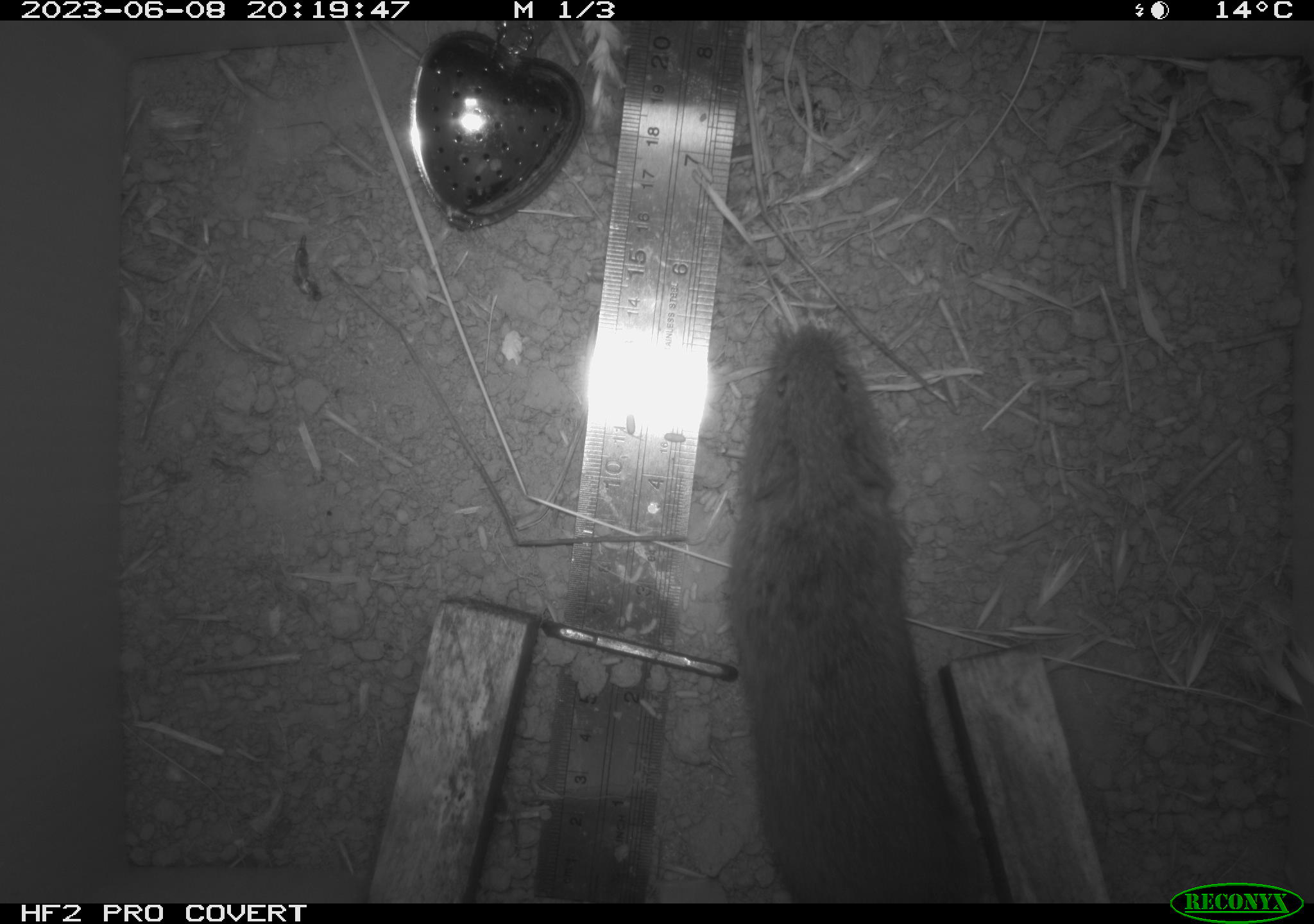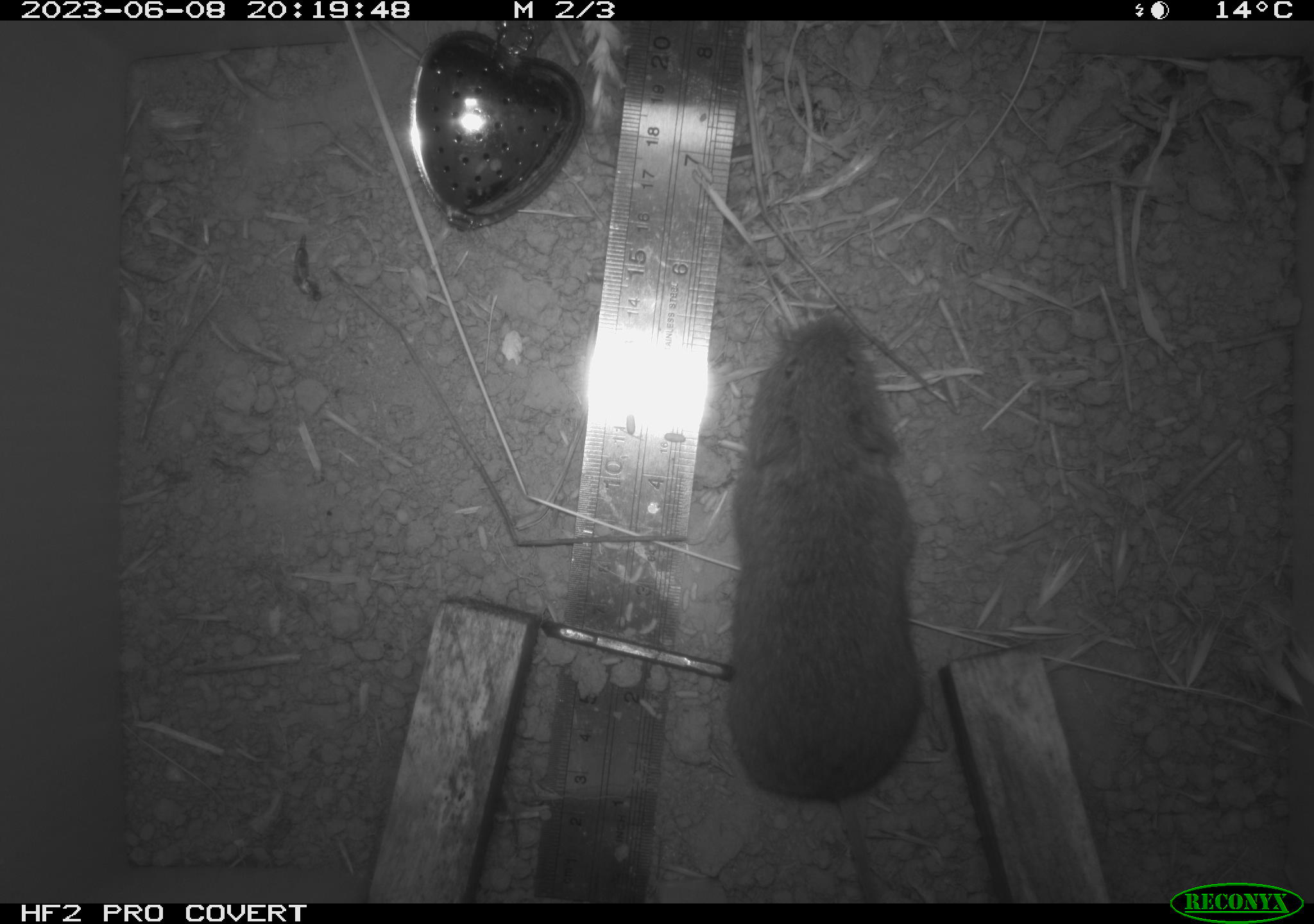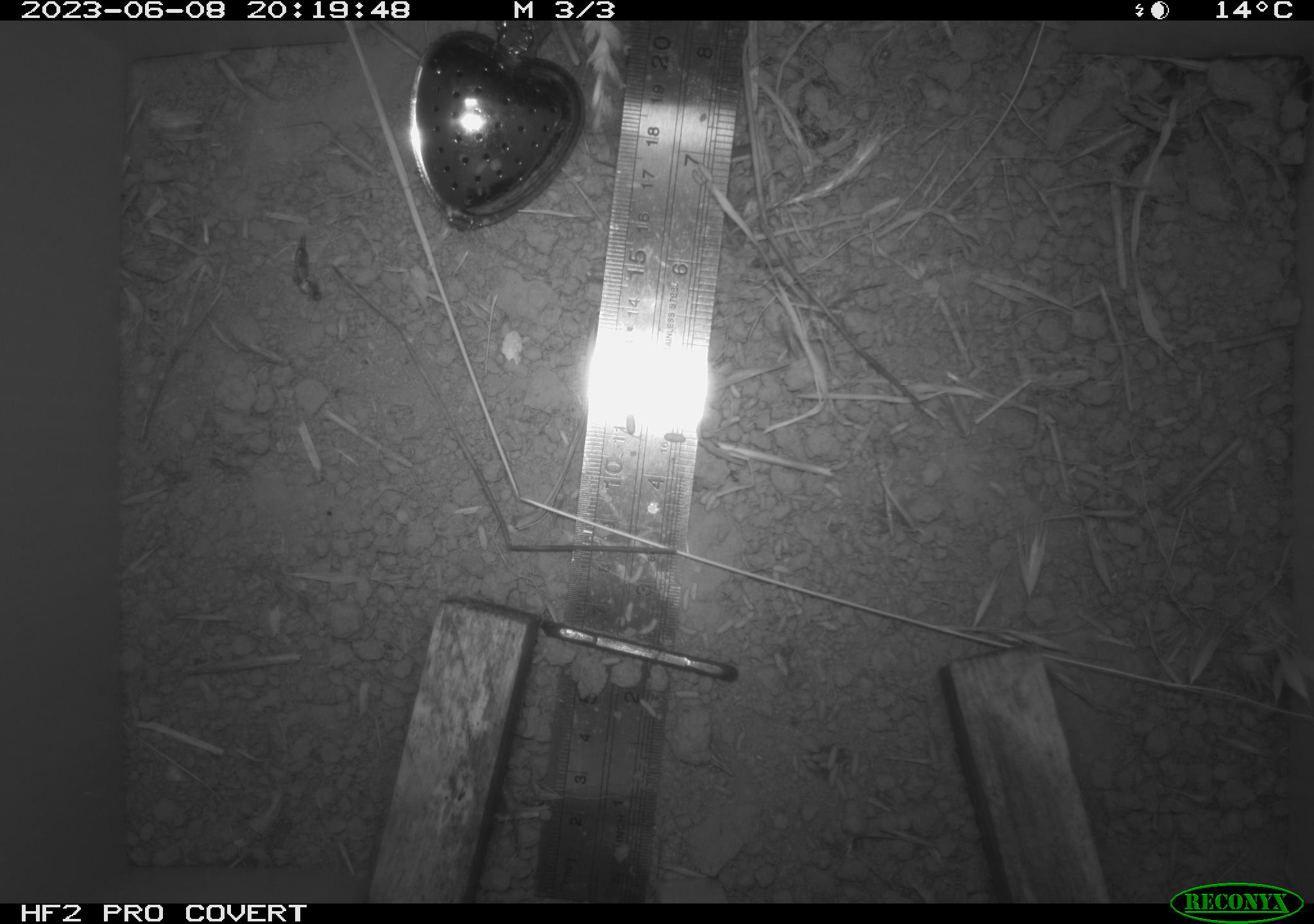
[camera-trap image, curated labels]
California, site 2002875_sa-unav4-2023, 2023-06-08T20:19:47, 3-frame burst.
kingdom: Animalia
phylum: Chordata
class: Mammalia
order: Rodentia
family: Cricetidae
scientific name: Arvicolinae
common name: voles, lemmings, and muskrats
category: arvicolinae subfamily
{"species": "arvicolinae subfamily (voles, lemmings, and muskrats) (Arvicolinae)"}